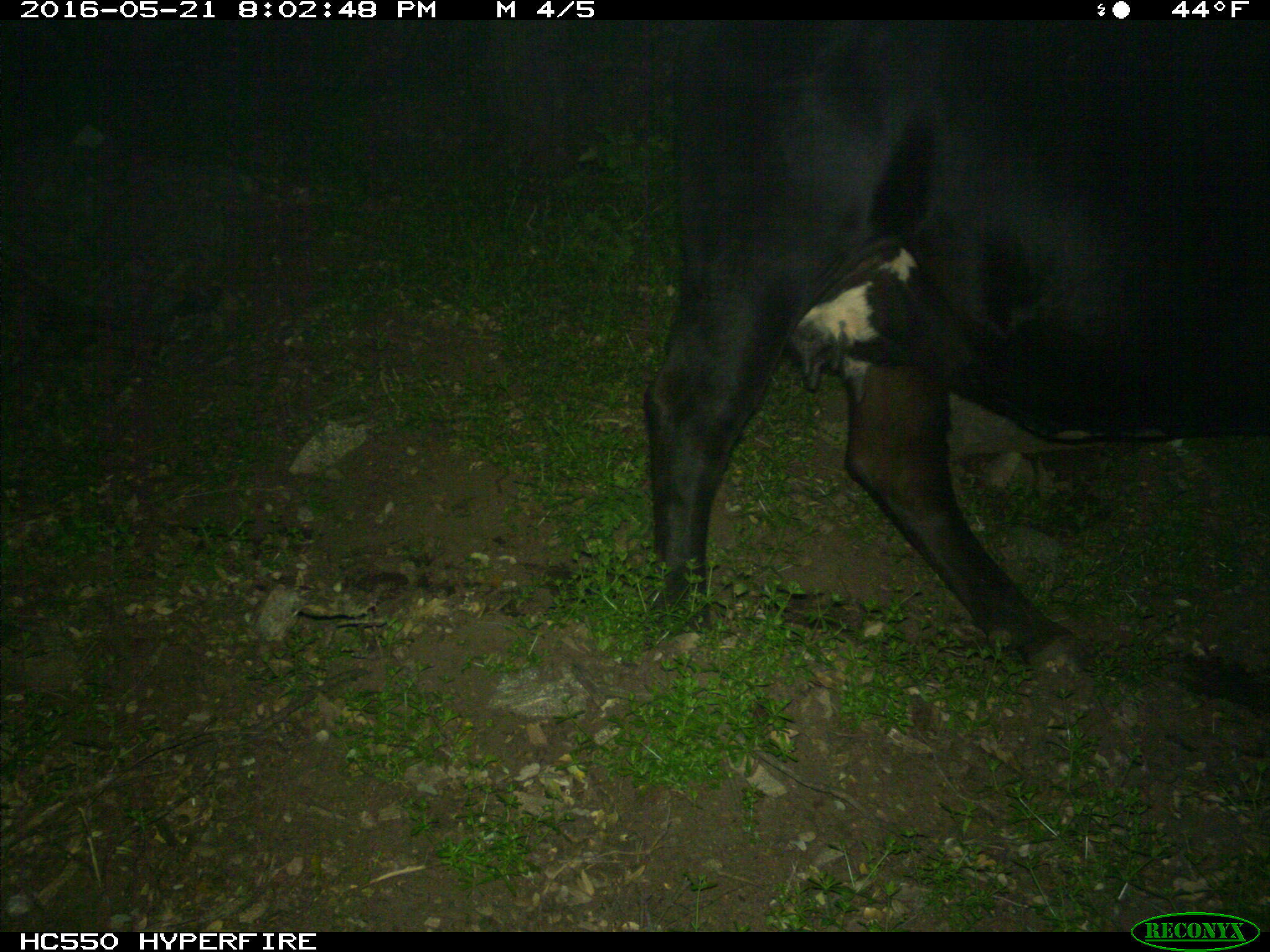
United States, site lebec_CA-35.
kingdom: Animalia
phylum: Chordata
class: Mammalia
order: Artiodactyla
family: Bovidae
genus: Bos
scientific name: Bos taurus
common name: domestic cow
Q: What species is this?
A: Bos taurus (domestic cow).